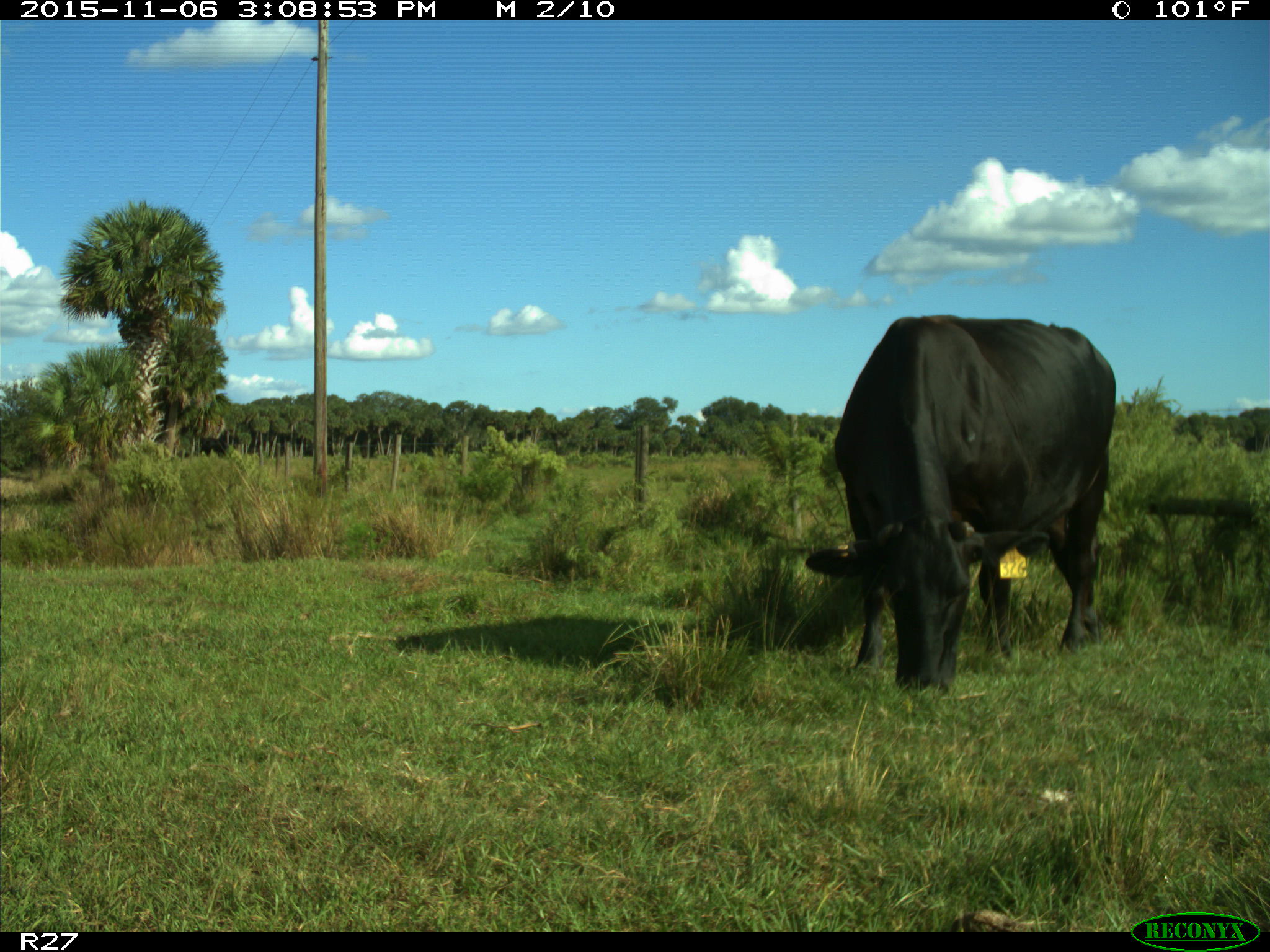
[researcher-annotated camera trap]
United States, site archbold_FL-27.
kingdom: Animalia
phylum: Chordata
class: Mammalia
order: Artiodactyla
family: Bovidae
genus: Bos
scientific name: Bos taurus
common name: domestic cow